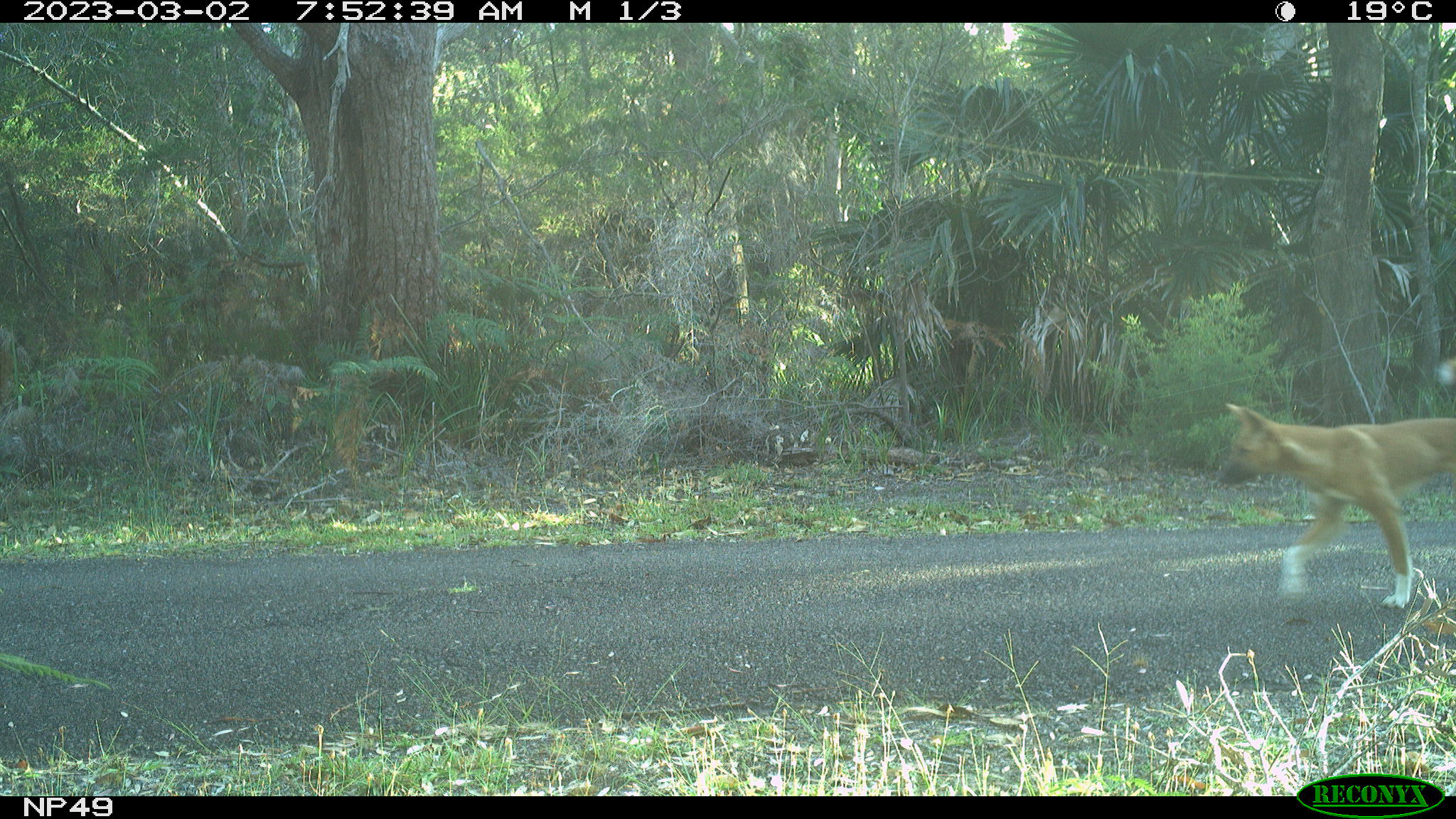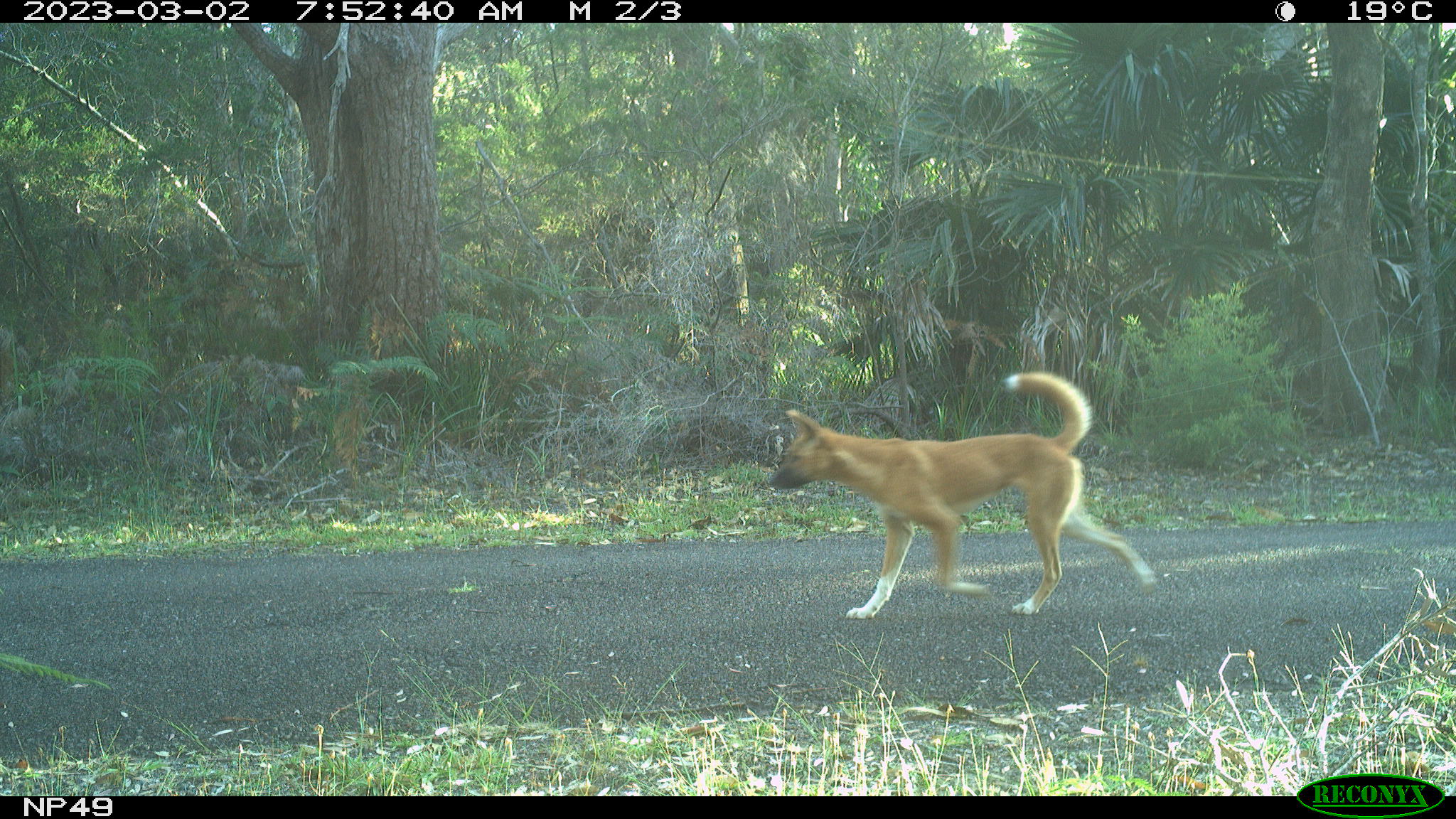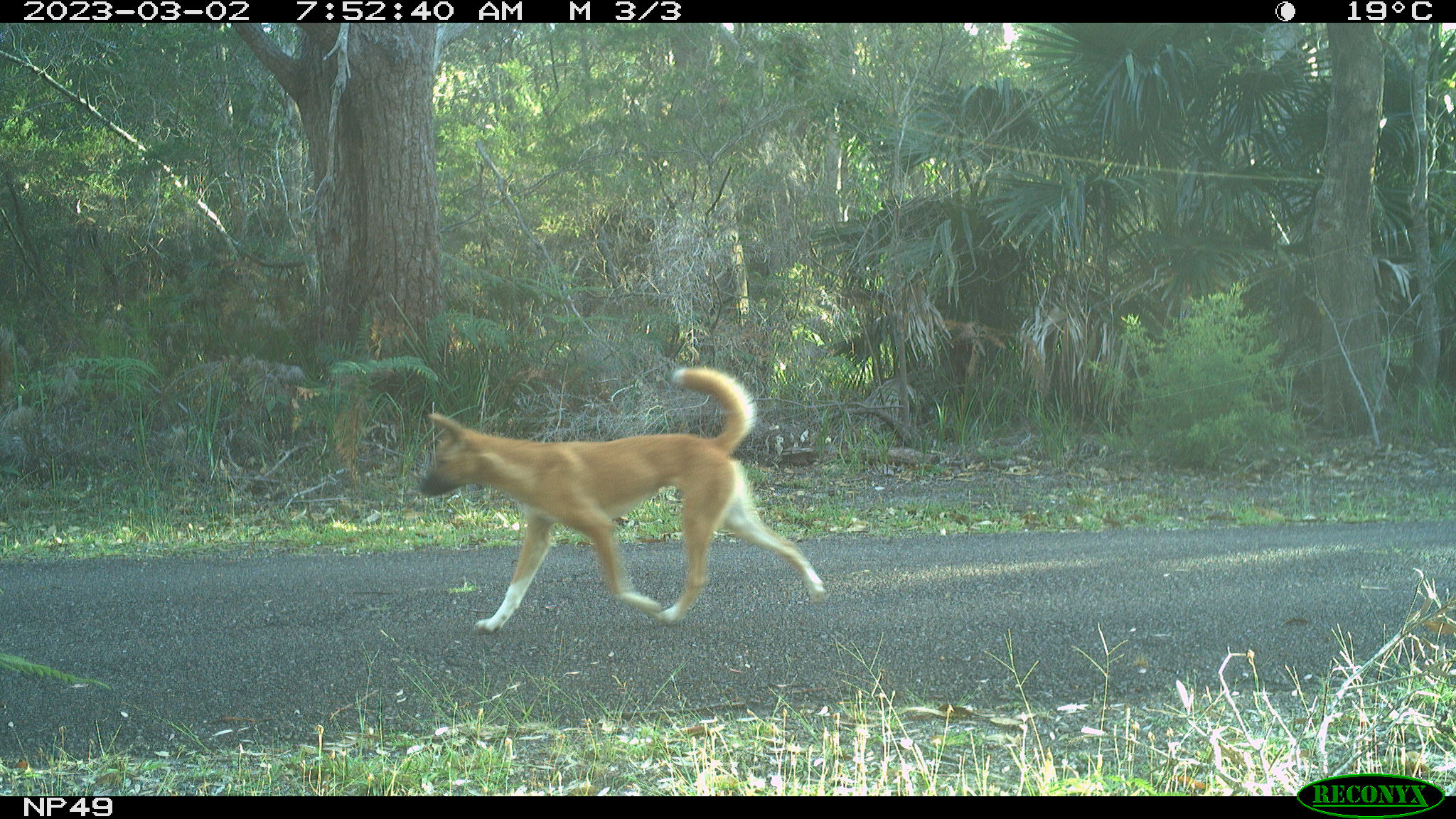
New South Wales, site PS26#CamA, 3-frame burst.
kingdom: Animalia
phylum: Chordata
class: Mammalia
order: Carnivora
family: Canidae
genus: Canis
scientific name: Canis familiaris dingo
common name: dingo